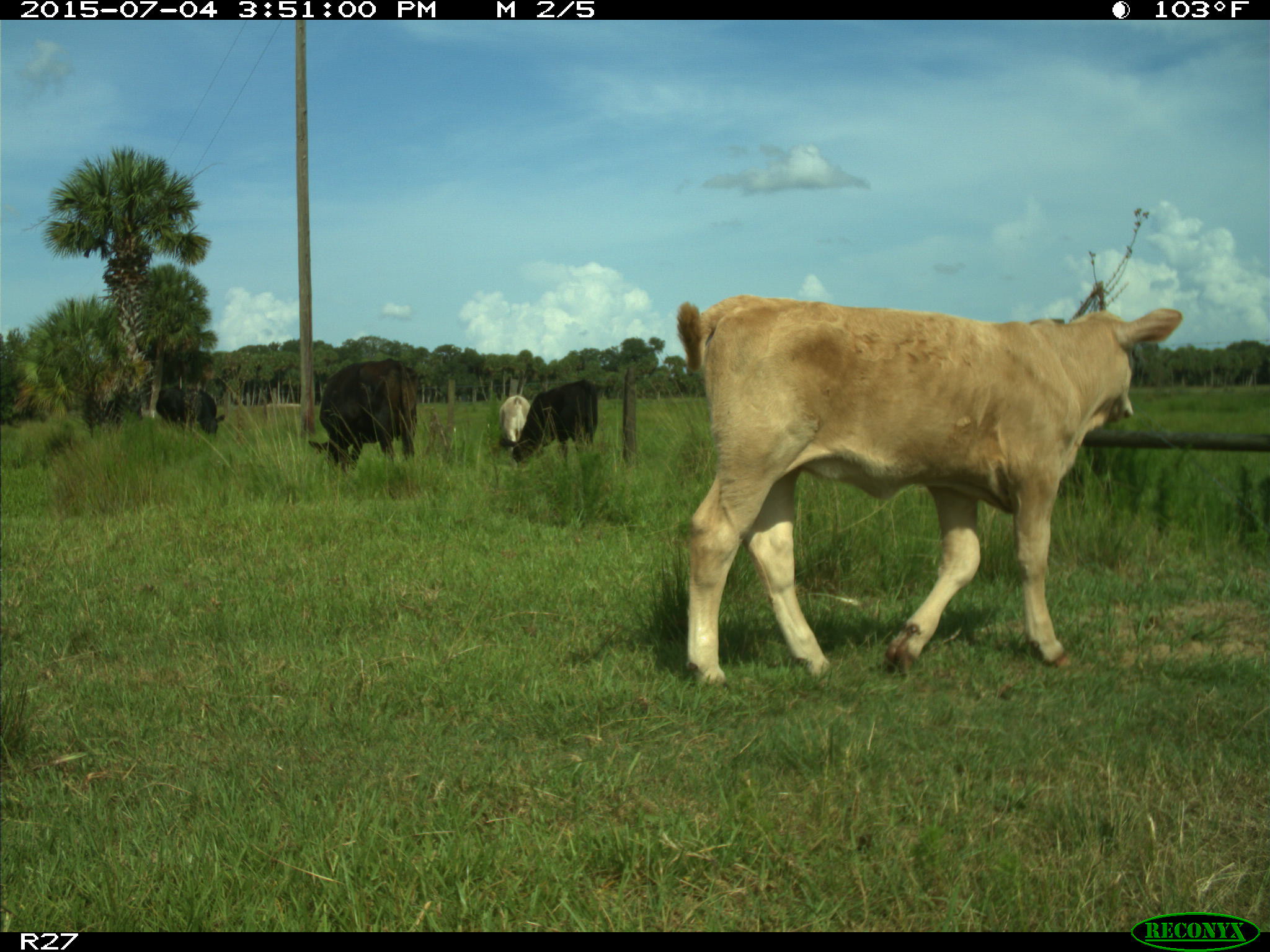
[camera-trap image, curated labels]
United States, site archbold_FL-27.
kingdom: Animalia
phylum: Chordata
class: Mammalia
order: Artiodactyla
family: Bovidae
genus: Bos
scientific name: Bos taurus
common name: domestic cow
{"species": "Bos taurus (domestic cow)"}